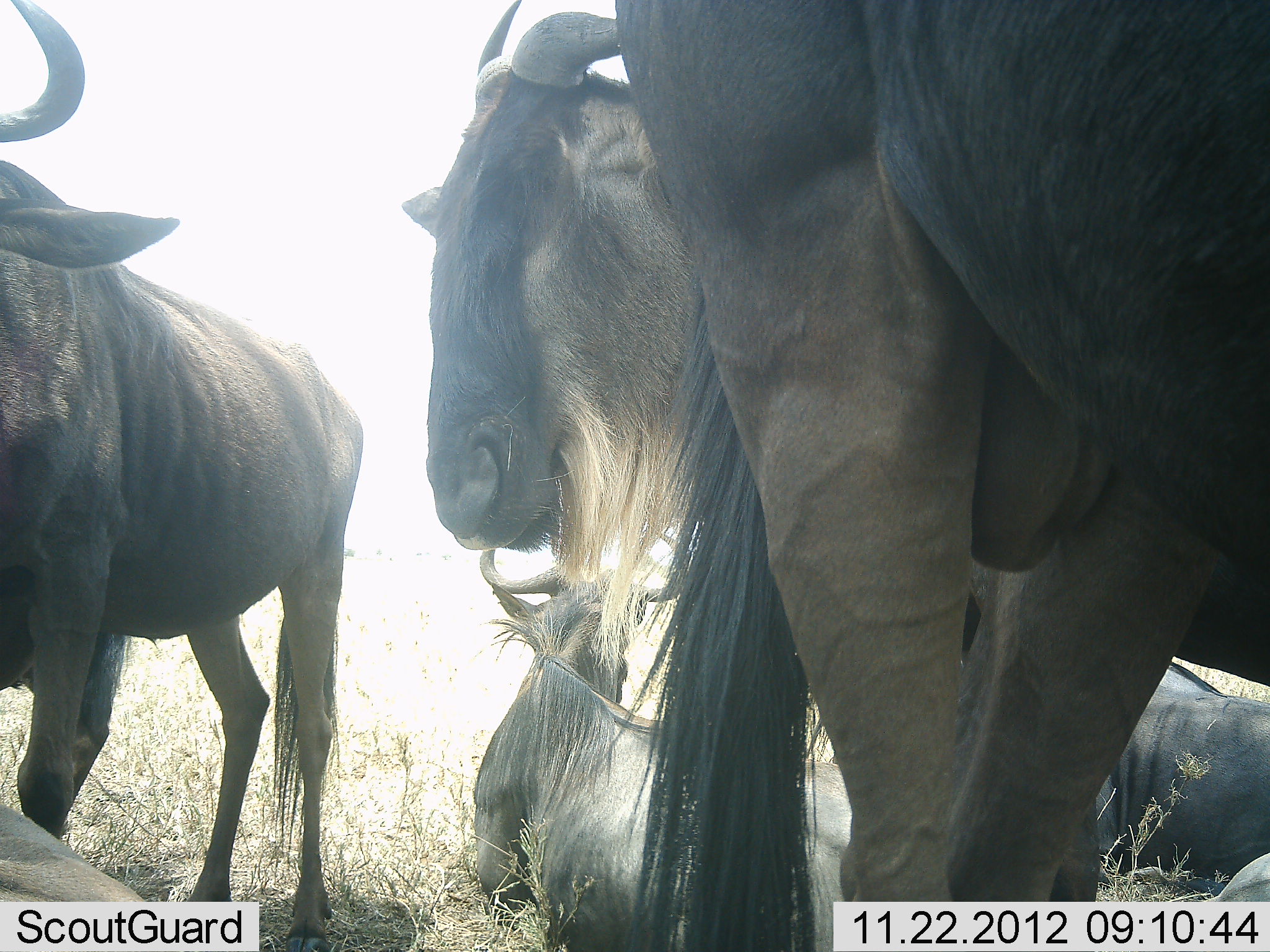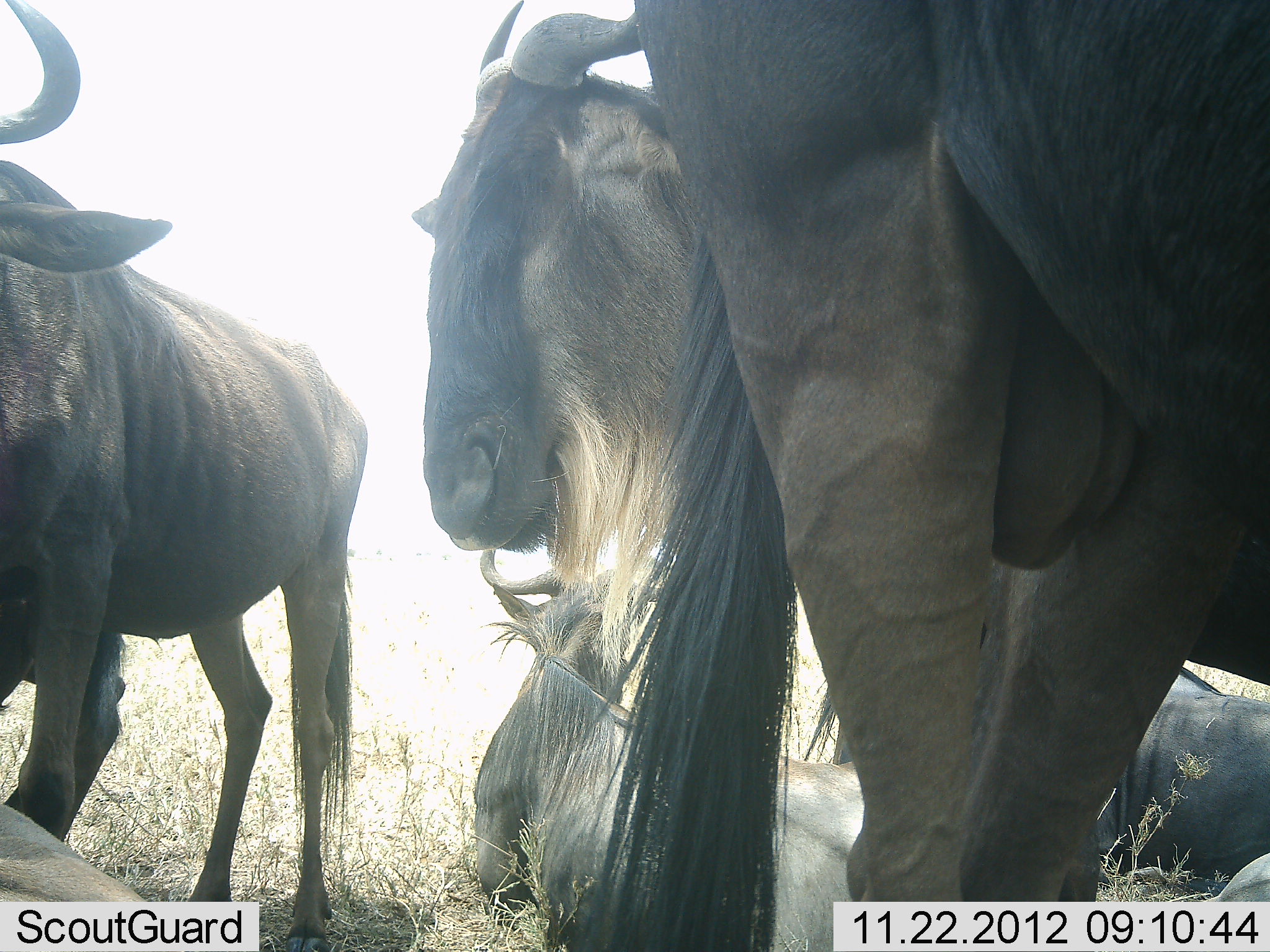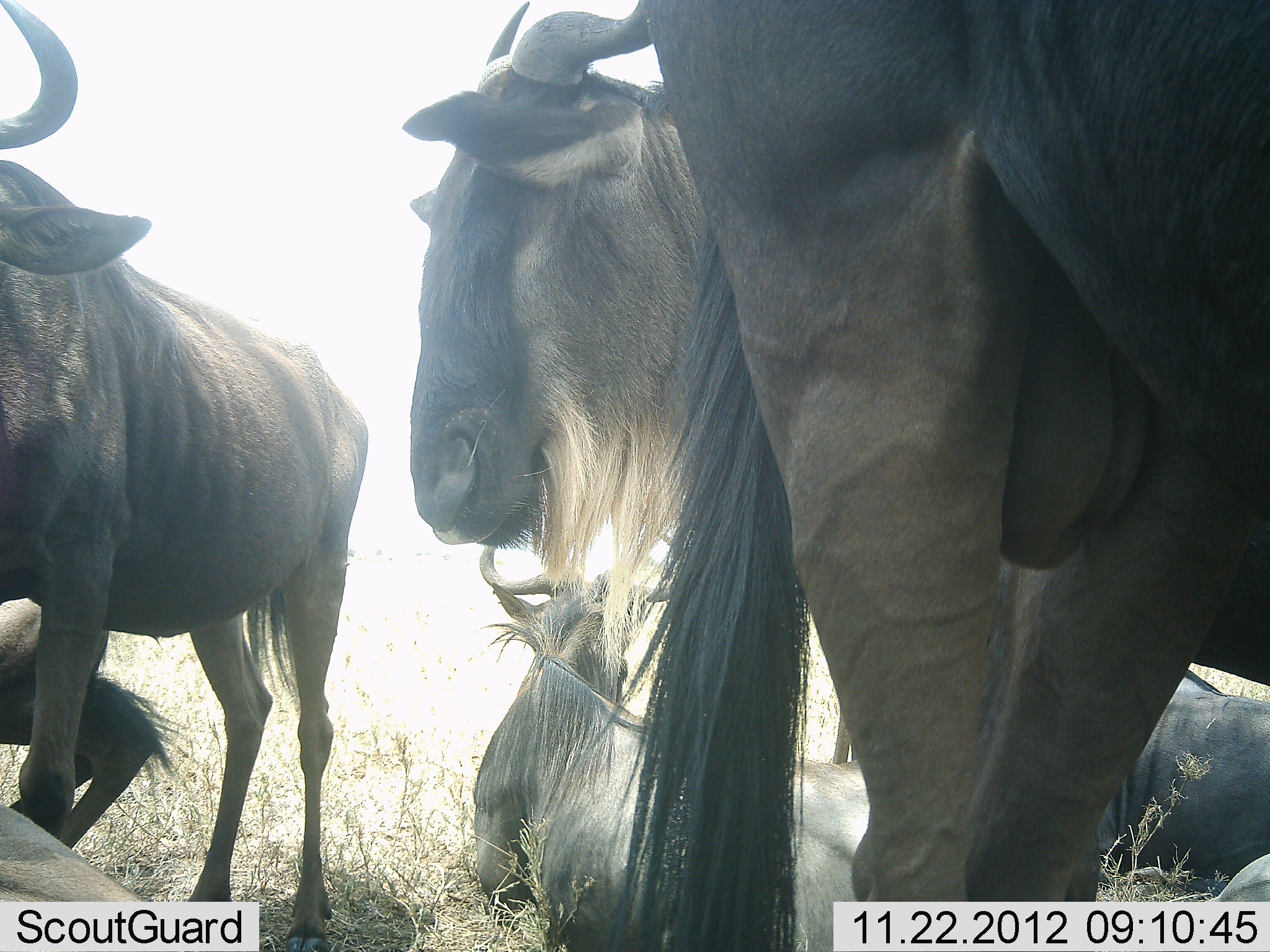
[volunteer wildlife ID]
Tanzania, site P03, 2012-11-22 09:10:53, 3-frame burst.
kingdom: Animalia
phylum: Chordata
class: Mammalia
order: Artiodactyla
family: Bovidae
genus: Connochaetes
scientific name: Connochaetes taurinus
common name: blue wildebeest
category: wildebeest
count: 6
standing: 100%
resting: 90%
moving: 0%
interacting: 0%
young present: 0%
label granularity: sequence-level